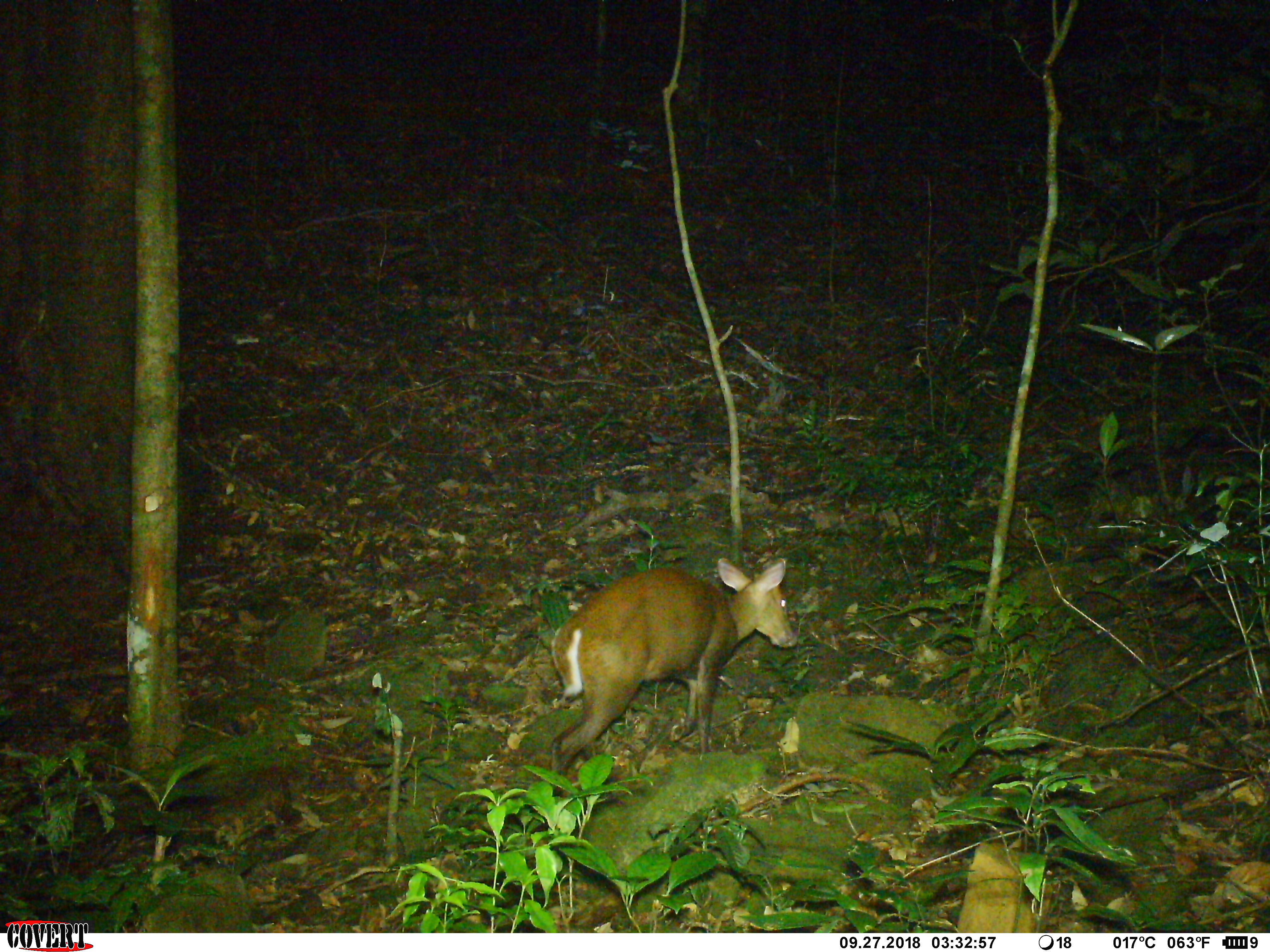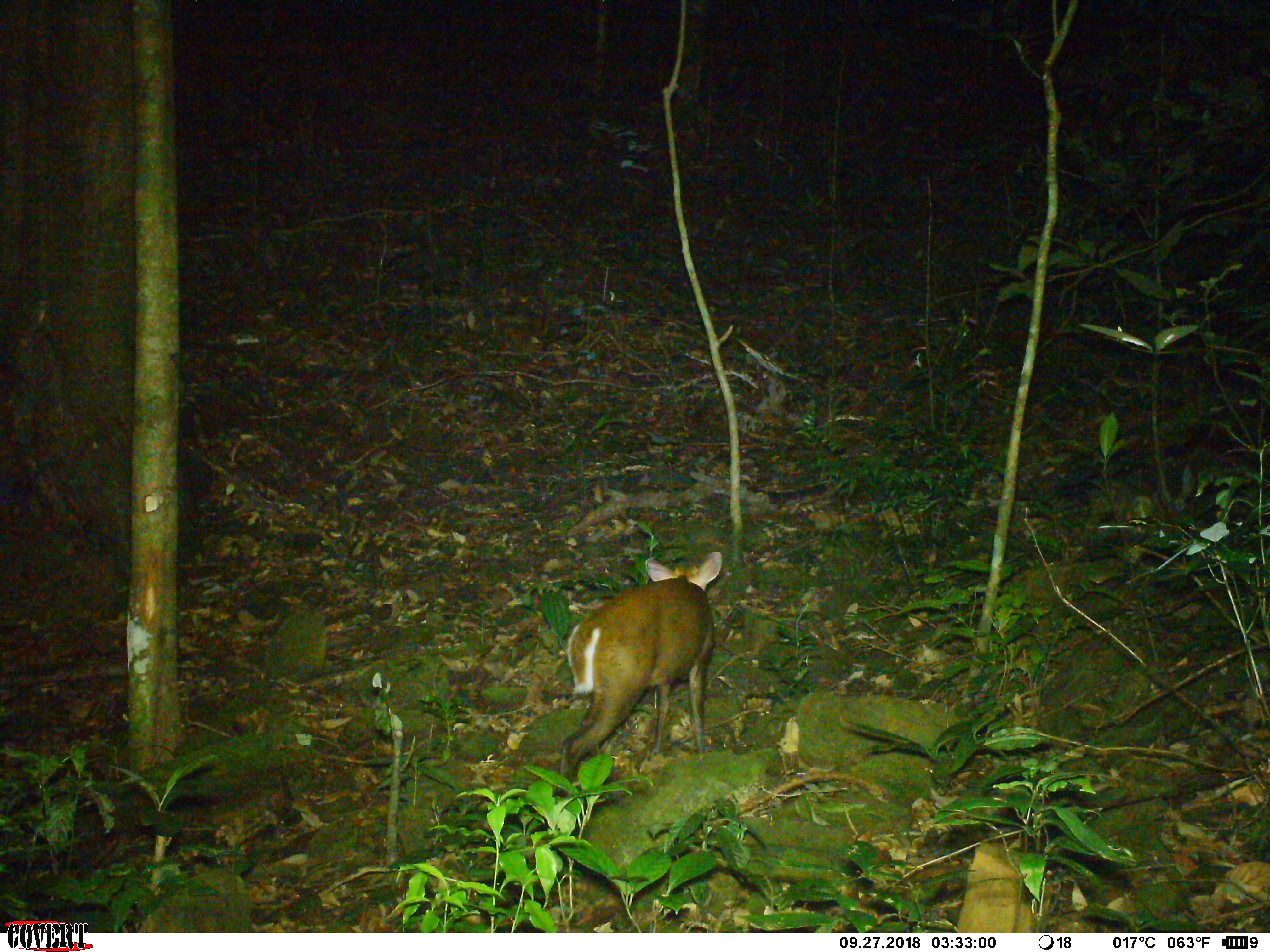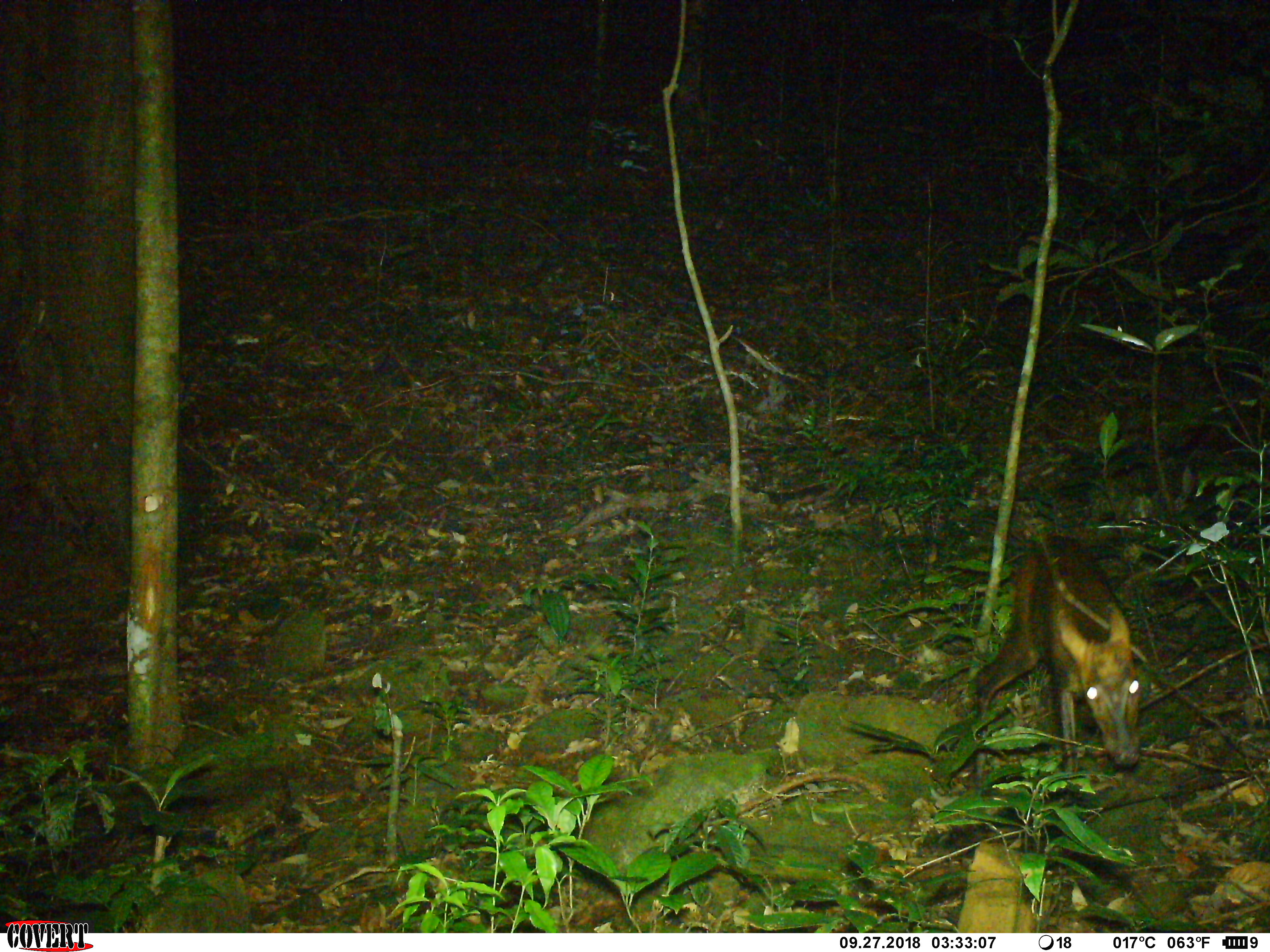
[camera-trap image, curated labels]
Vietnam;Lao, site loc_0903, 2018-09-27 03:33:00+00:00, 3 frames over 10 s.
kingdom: Animalia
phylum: Chordata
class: Mammalia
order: Artiodactyla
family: Cervidae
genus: Muntiacus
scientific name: Muntiacus rooseveltorum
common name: roosevelt's muntjac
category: roosevelts muntjac group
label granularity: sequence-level